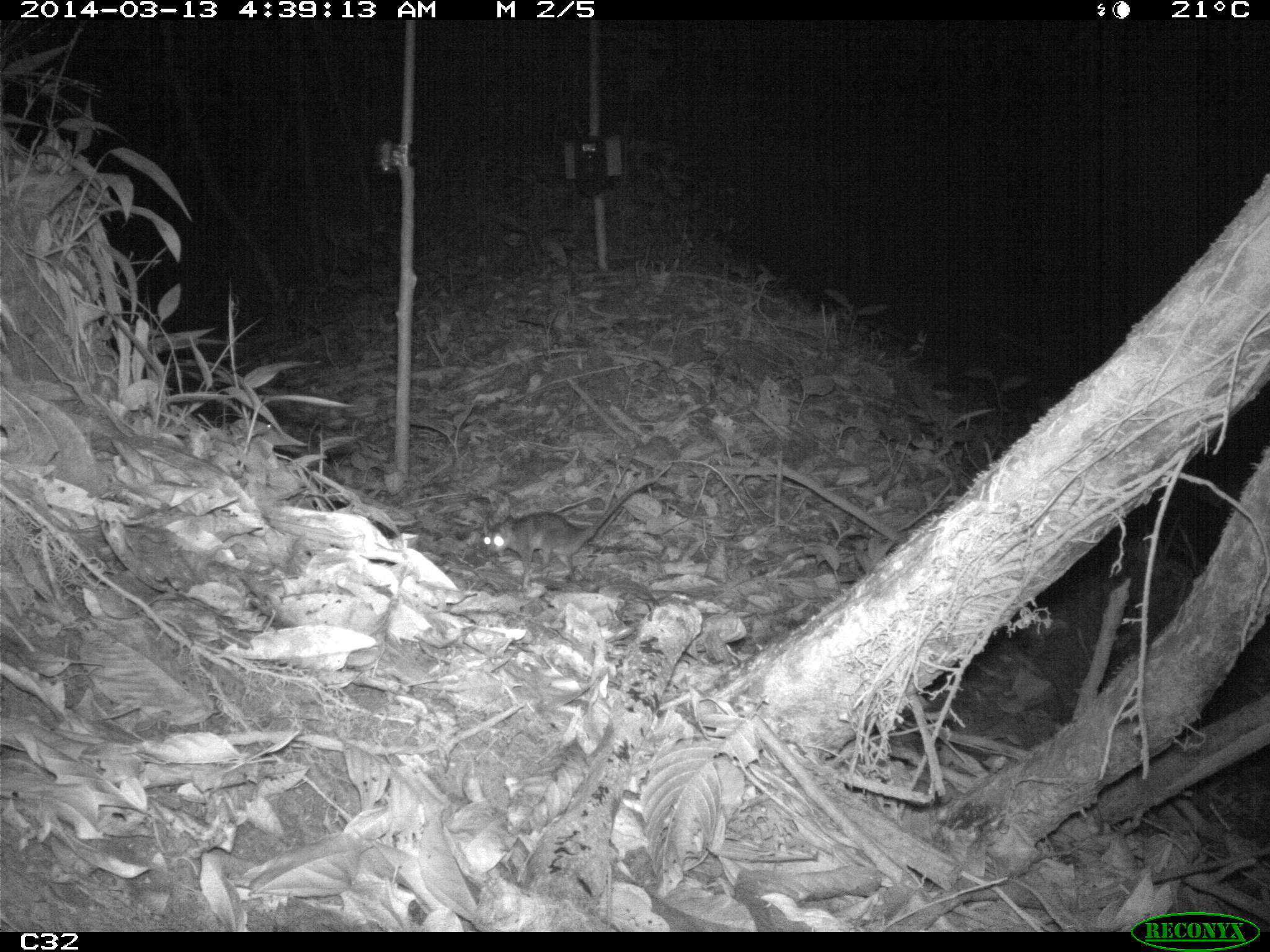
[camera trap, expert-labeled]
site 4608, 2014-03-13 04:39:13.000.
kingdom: Animalia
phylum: Chordata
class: Mammalia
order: Didelphimorphia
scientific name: Didelphimorphia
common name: opossum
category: unknown opossum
Unknown opossum (opossum) (Didelphimorphia), count 1, age adult, sex female.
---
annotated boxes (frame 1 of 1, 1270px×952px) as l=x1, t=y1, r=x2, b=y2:
unknown opossum: l=480, t=475, r=656, b=590